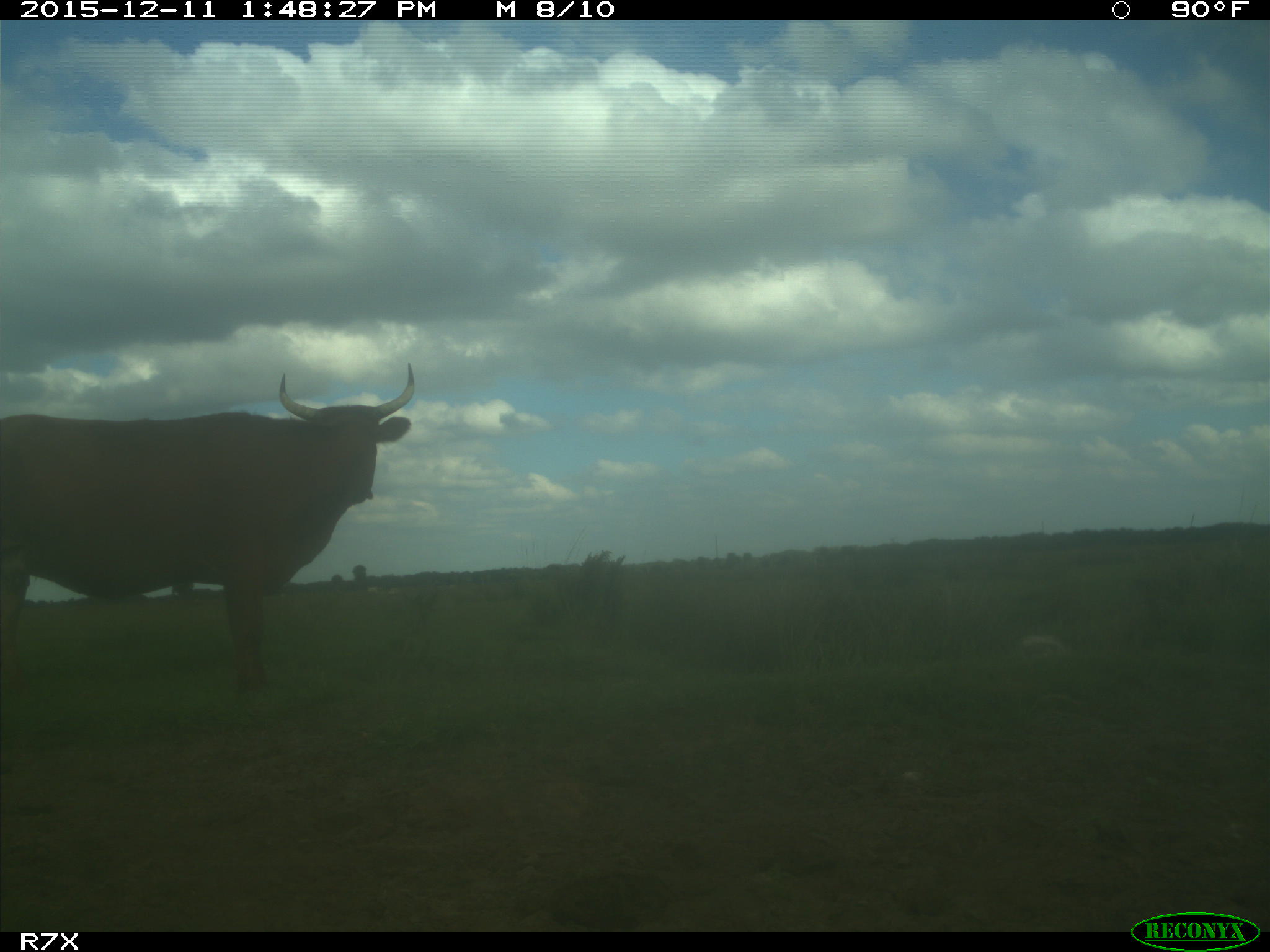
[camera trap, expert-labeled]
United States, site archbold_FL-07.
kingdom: Animalia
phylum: Chordata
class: Mammalia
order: Artiodactyla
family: Bovidae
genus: Bos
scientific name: Bos taurus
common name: domestic cow